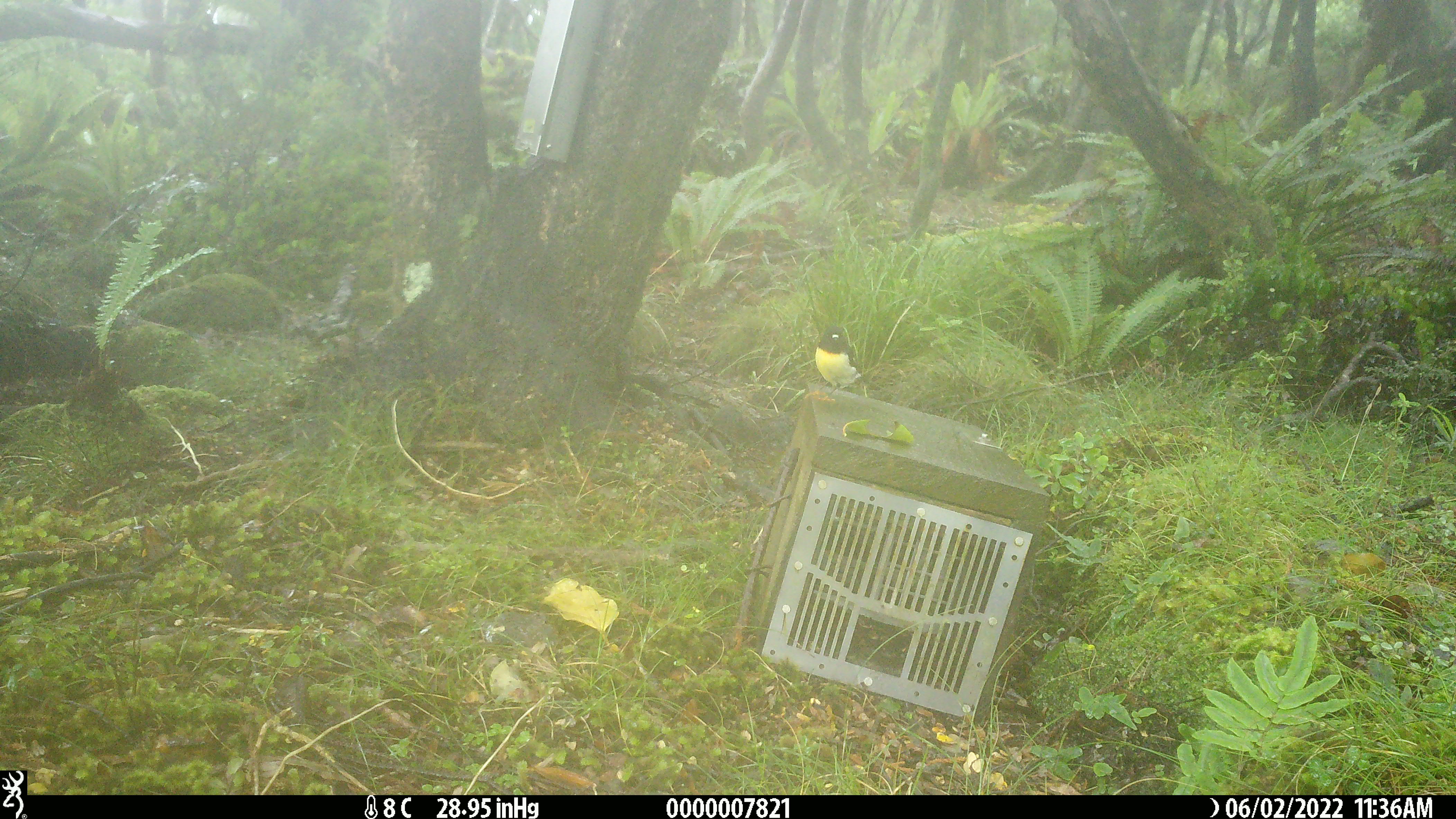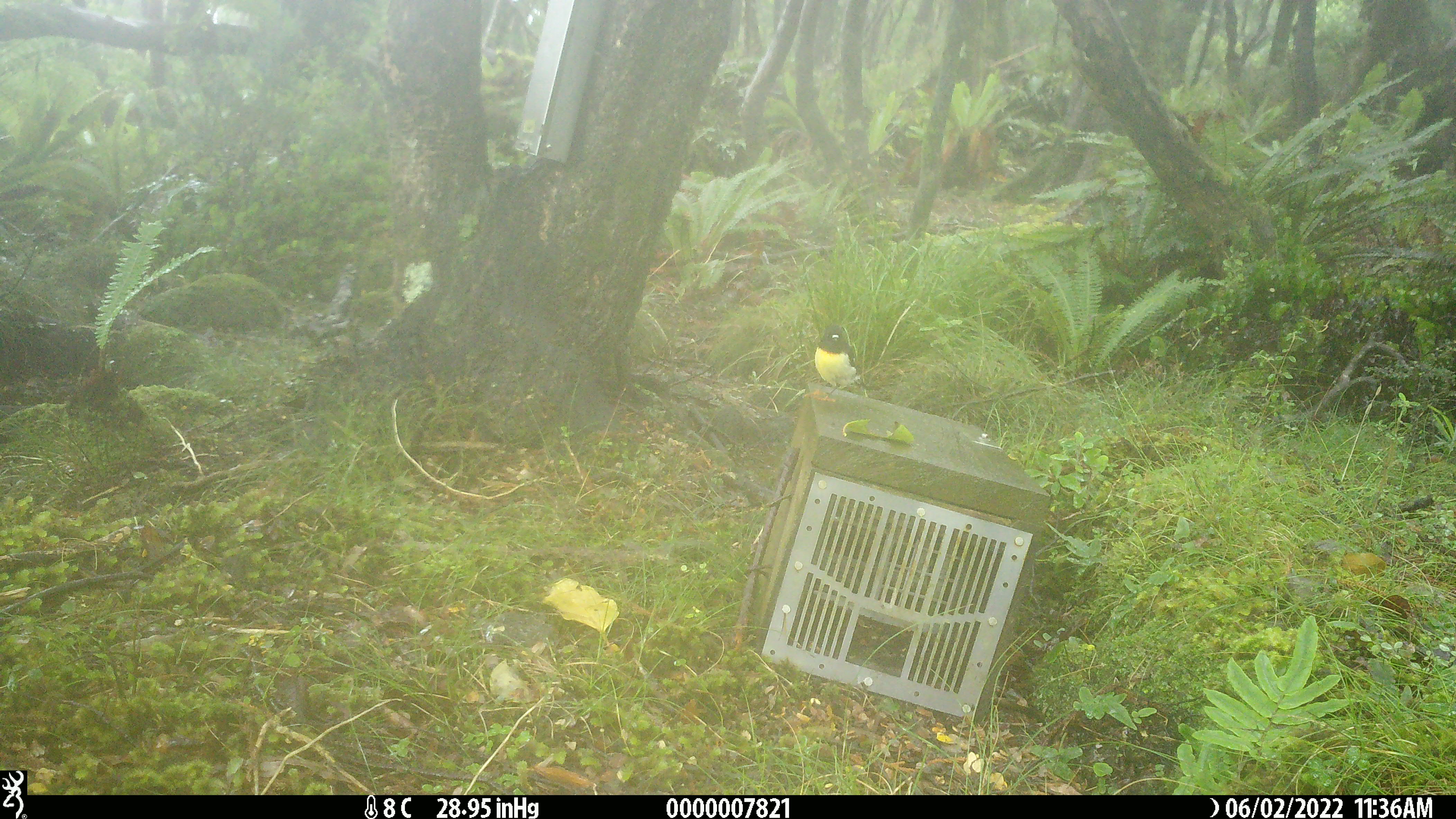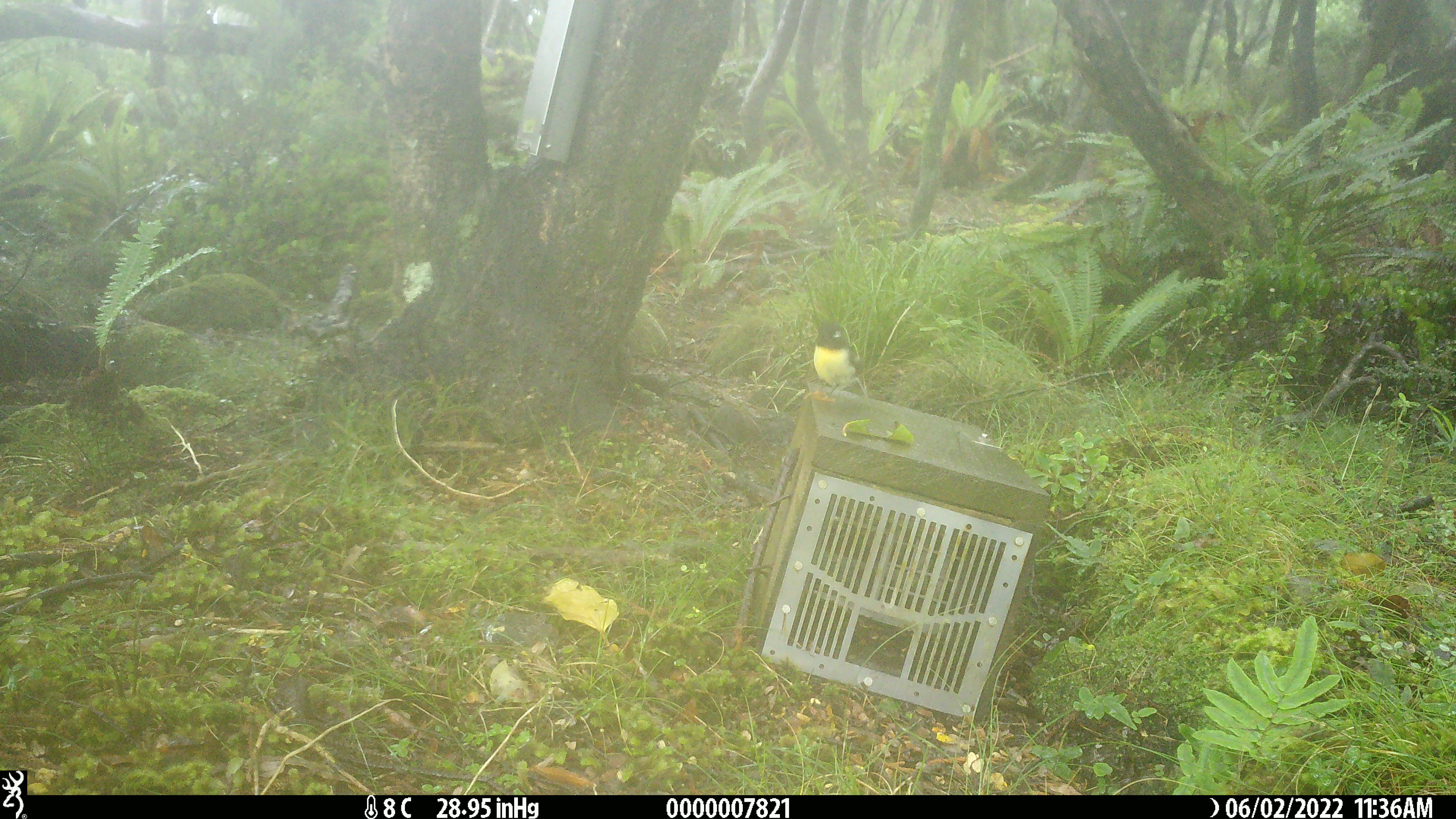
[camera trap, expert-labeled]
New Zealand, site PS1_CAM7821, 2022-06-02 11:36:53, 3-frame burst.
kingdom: Animalia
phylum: Chordata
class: Aves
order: Passeriformes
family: Petroicidae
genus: Petroica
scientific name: Petroica macrocephala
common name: tomtit